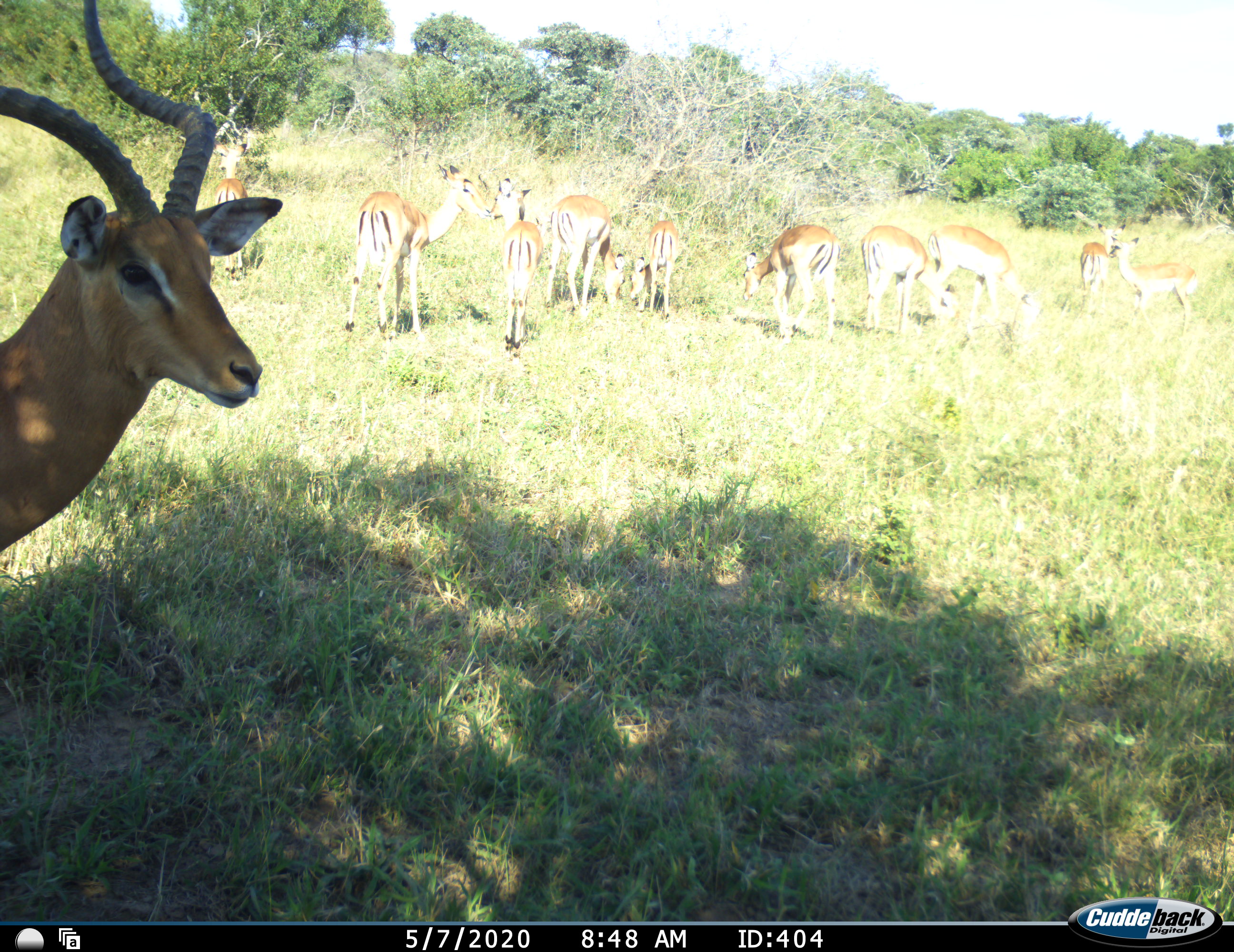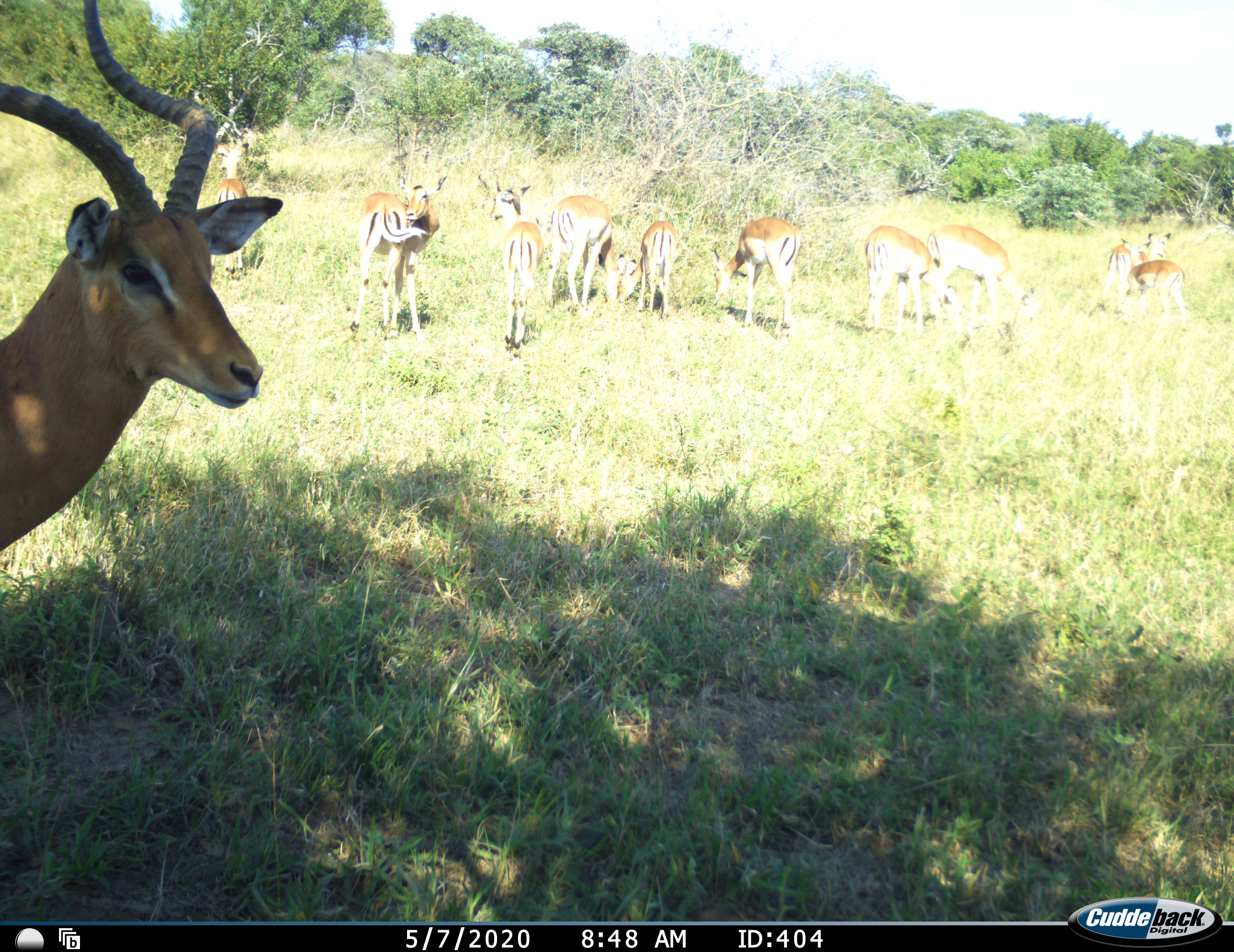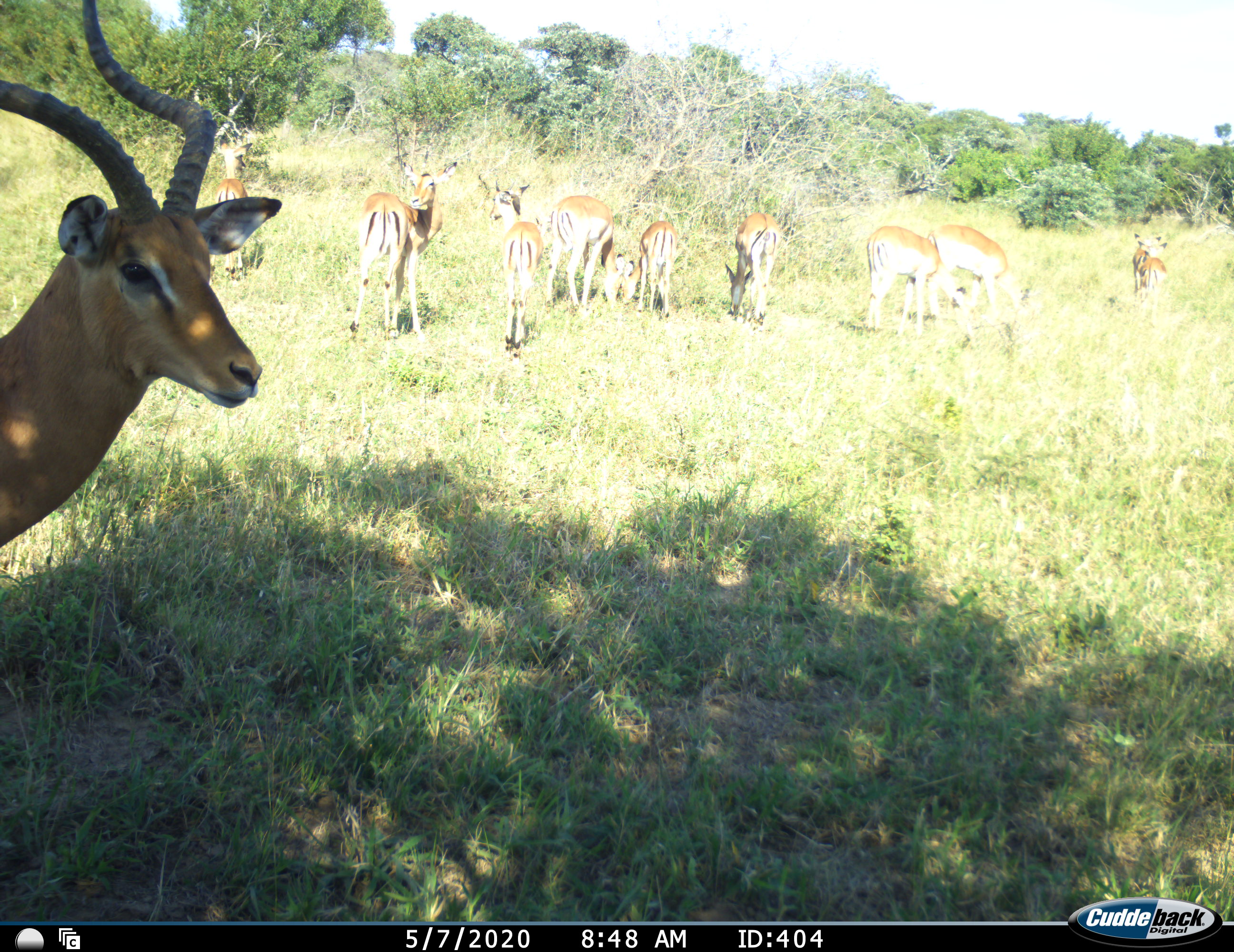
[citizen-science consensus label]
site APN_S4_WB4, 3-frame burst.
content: unidentified animal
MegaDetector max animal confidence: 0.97